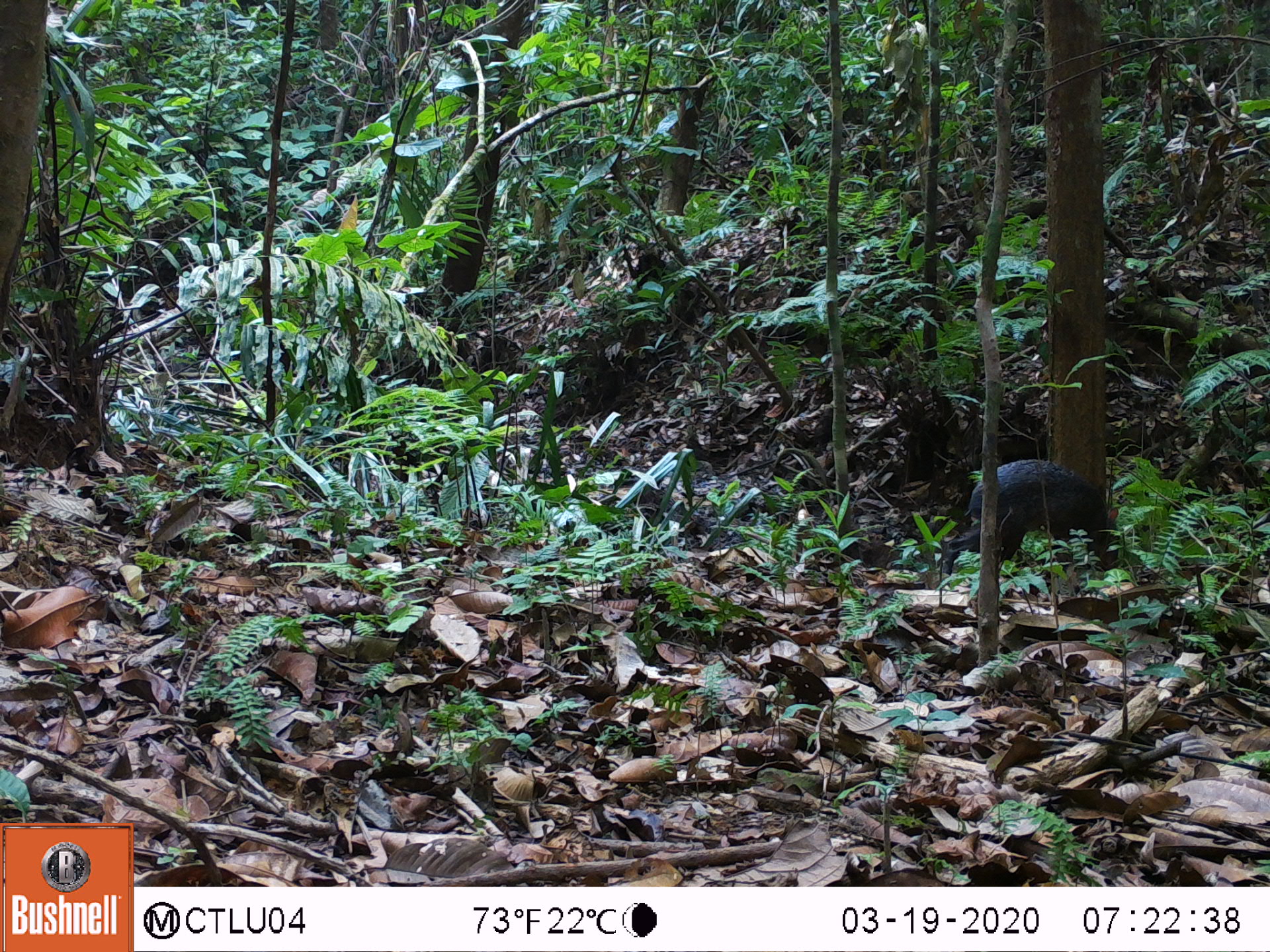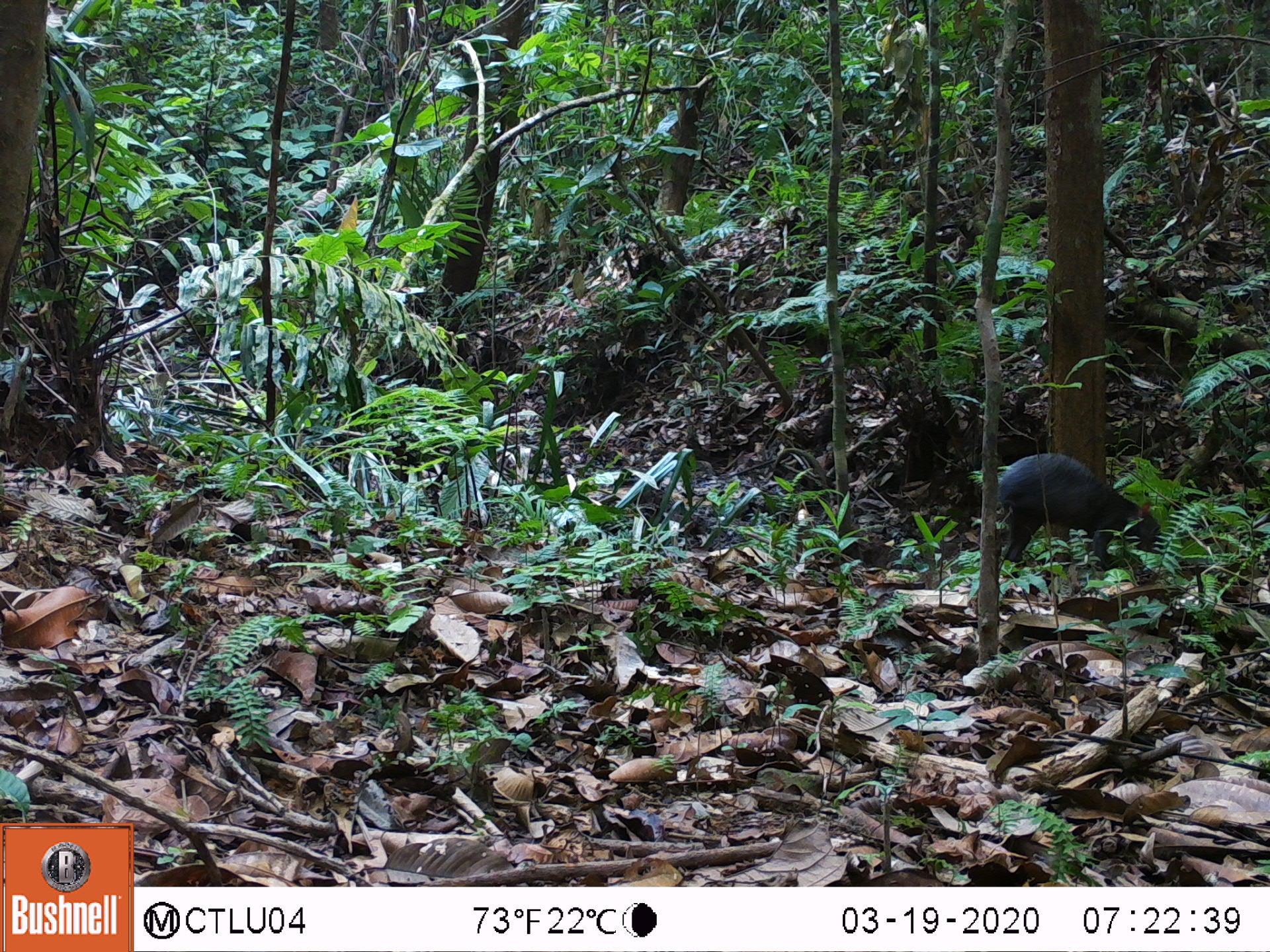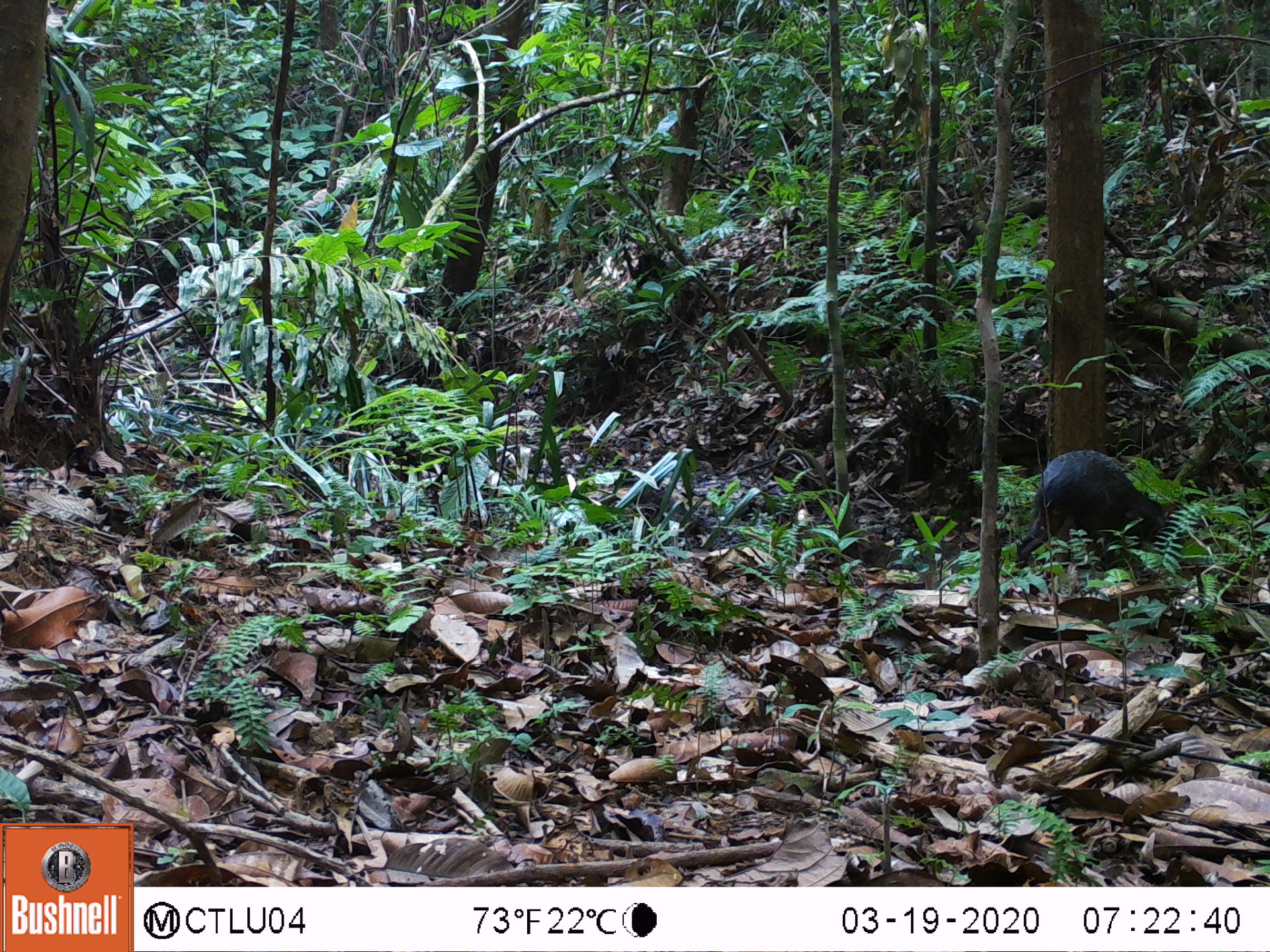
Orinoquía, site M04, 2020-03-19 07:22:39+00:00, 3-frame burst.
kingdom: Animalia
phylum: Chordata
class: Mammalia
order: Rodentia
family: Dasyproctidae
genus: Dasyprocta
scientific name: Dasyprocta fuliginosa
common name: black agouti